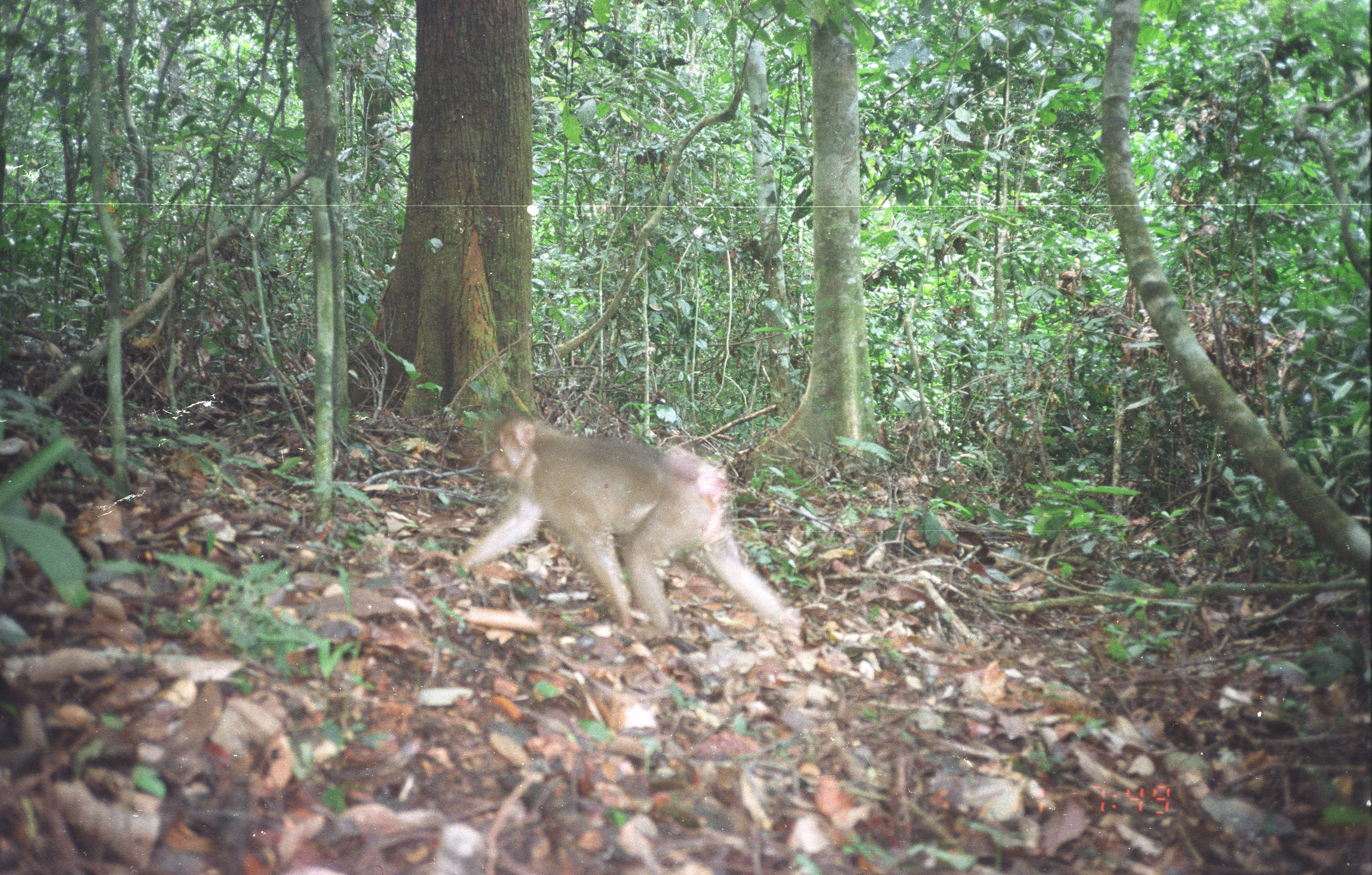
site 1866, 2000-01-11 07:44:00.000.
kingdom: Animalia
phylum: Chordata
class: Mammalia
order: Primates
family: Cercopithecidae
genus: Macaca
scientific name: Macaca nemestrina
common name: southern pig-tailed macaque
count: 1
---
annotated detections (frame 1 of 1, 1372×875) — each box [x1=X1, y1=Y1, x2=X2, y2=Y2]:
macaca nemestrina: [x1=440, y1=409, x2=806, y2=646]